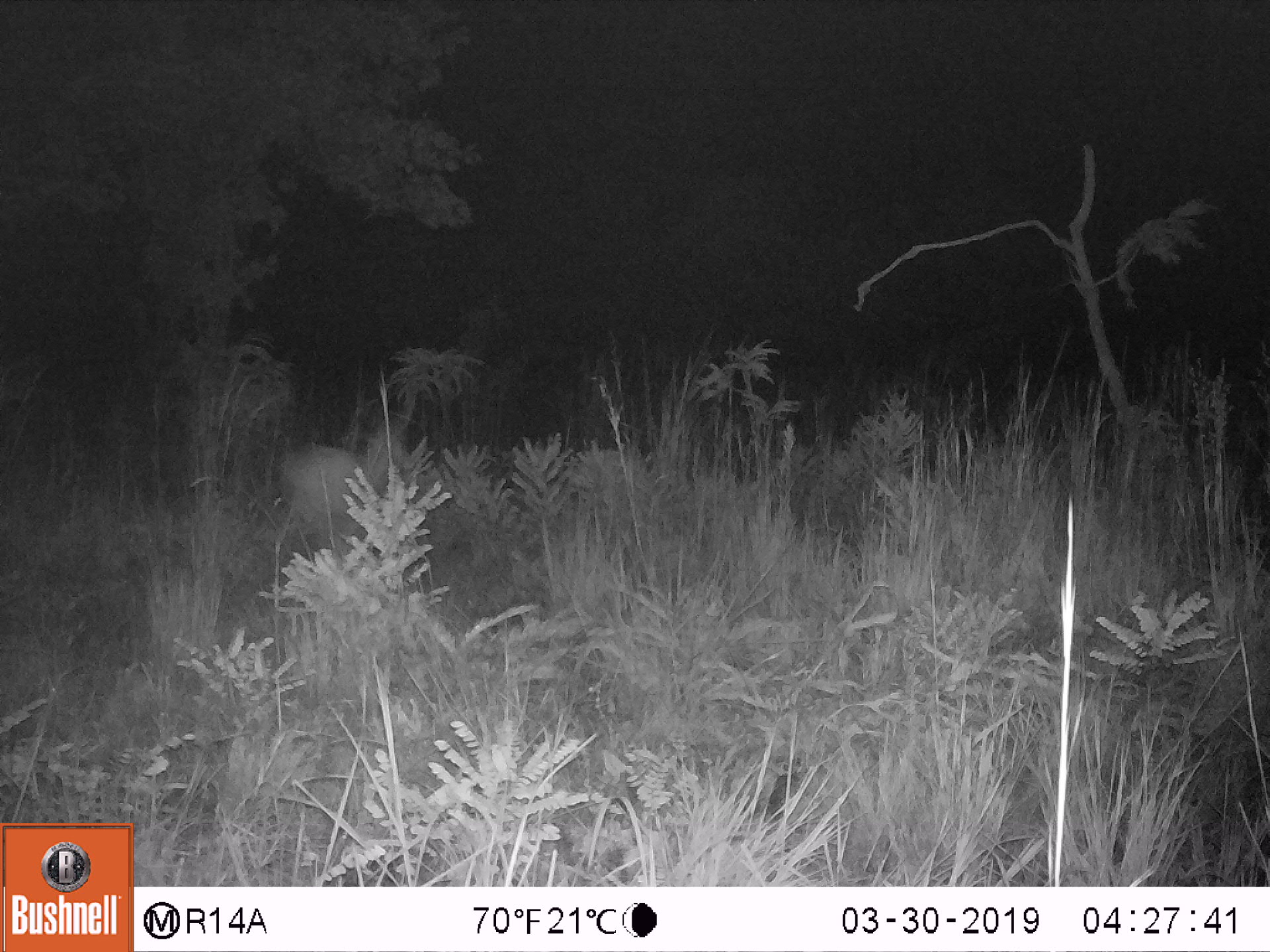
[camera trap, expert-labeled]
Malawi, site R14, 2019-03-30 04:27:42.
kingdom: Animalia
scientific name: Animalia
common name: other animal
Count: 1.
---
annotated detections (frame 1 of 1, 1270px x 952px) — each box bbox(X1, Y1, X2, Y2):
other animal: bbox(271, 415, 418, 558)